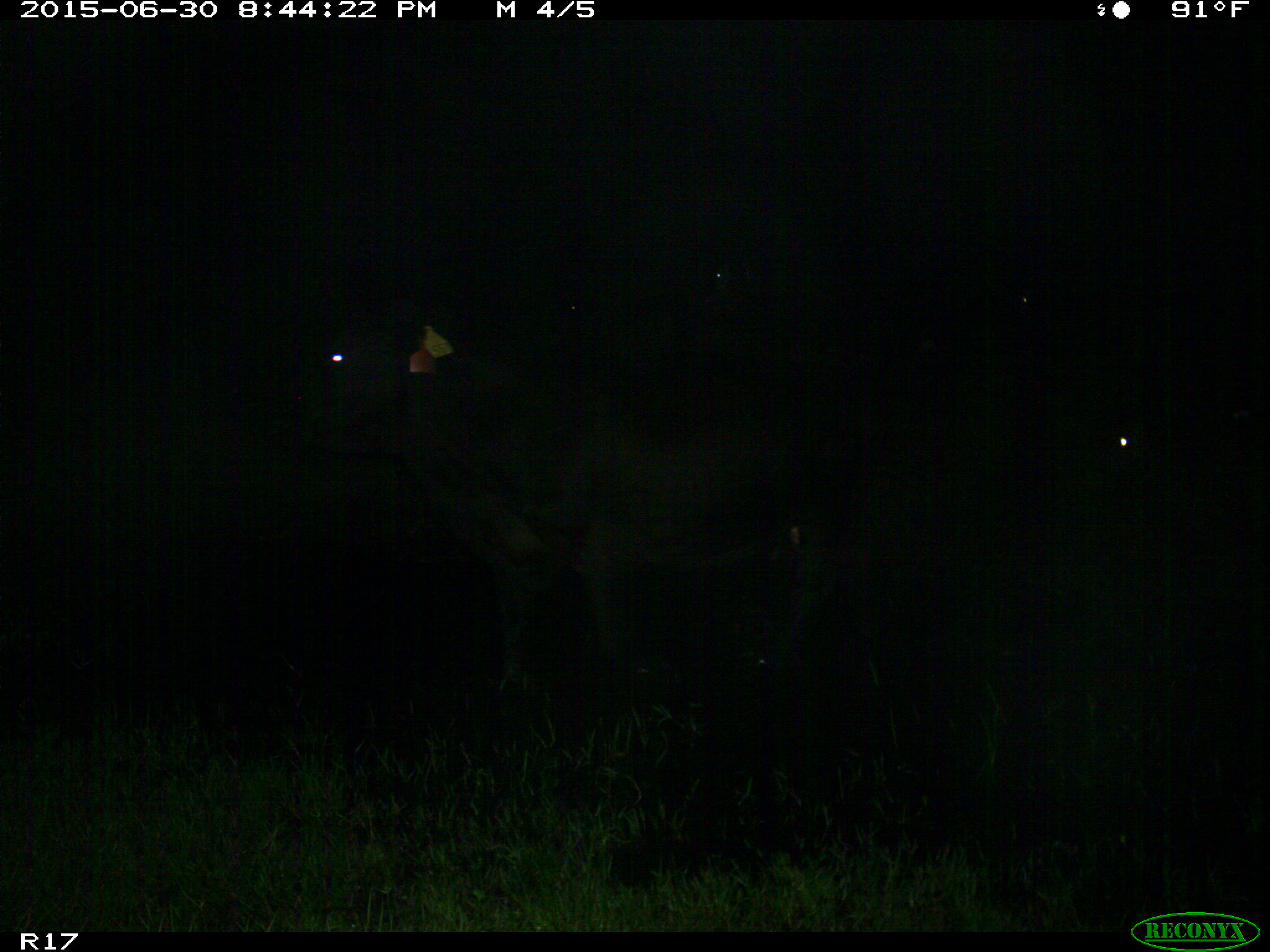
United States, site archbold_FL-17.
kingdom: Animalia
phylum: Chordata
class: Mammalia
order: Artiodactyla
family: Bovidae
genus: Bos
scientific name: Bos taurus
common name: domestic cow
Bos taurus (domestic cow).